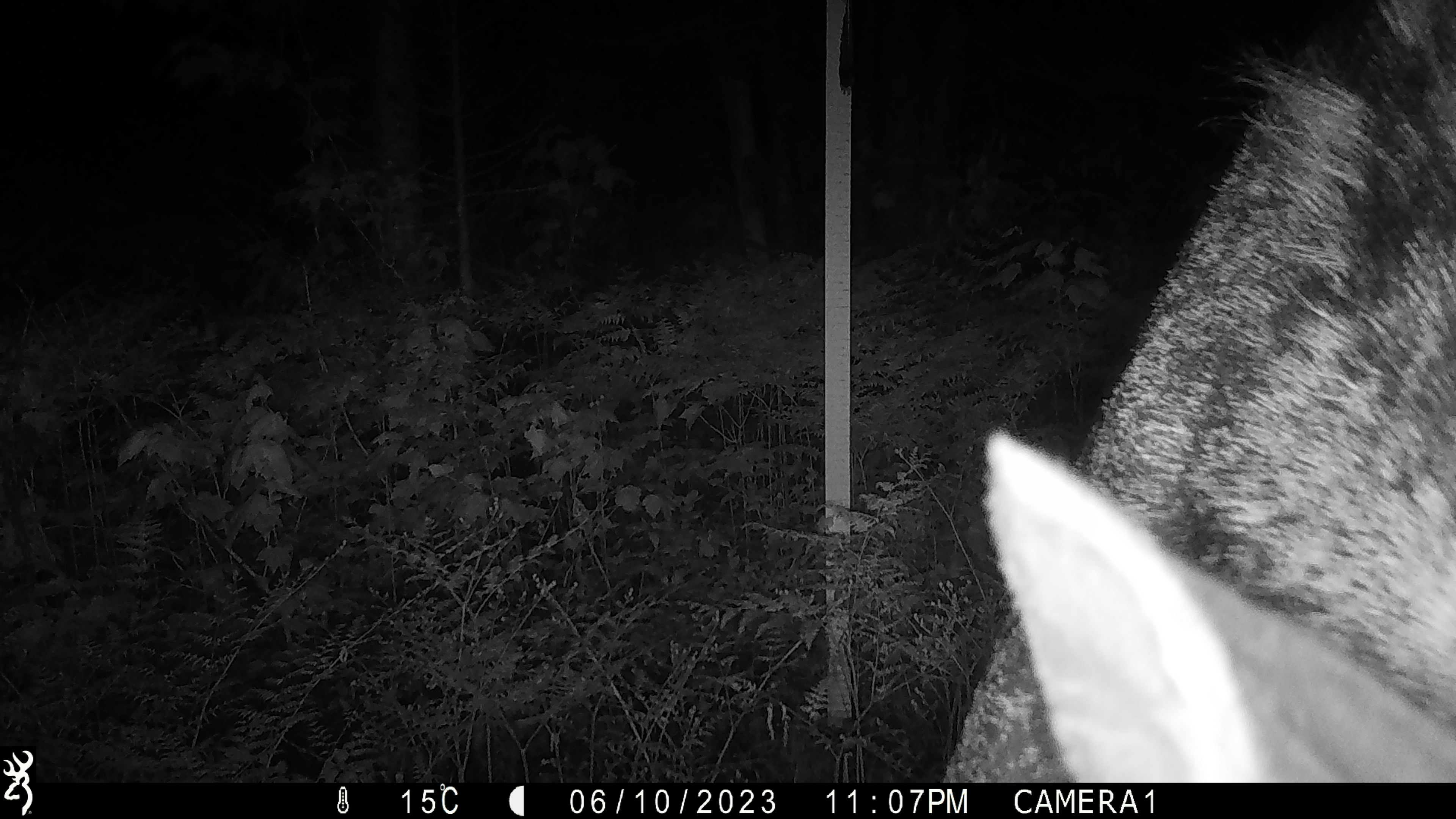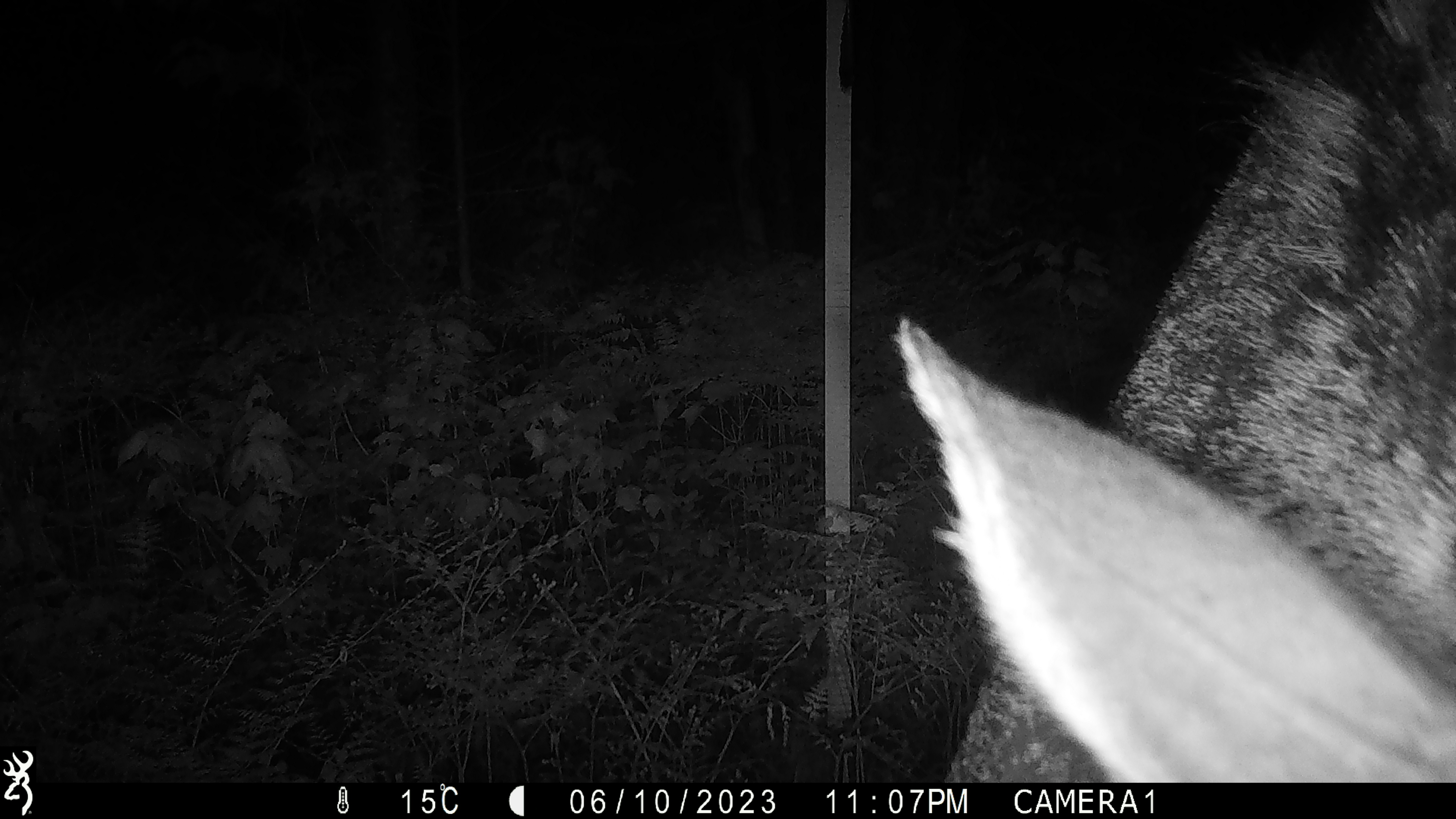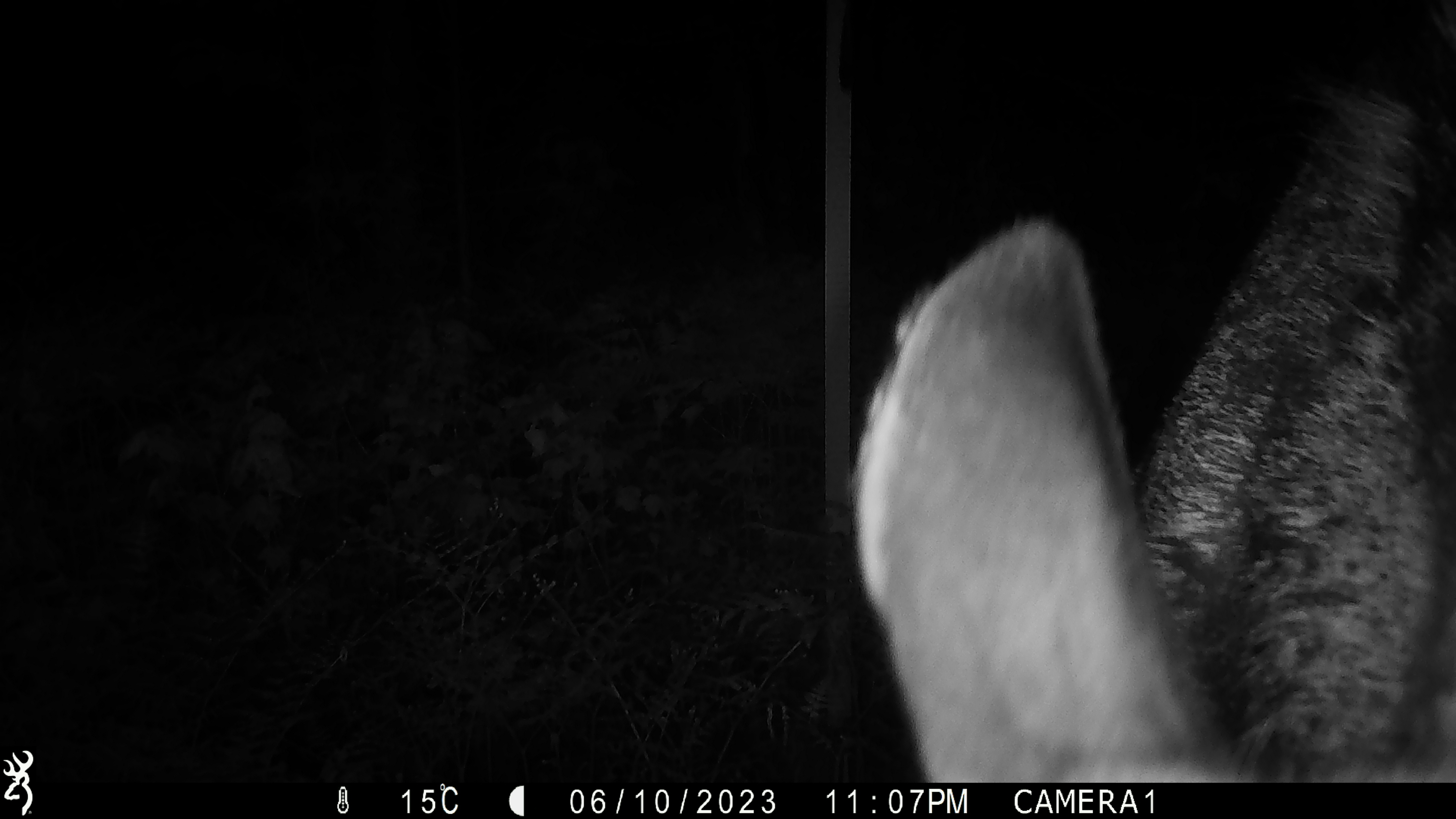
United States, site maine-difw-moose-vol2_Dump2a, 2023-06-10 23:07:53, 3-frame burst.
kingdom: Animalia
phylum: Chordata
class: Mammalia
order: Artiodactyla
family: Cervidae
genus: Alces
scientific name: Alces alces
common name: moose